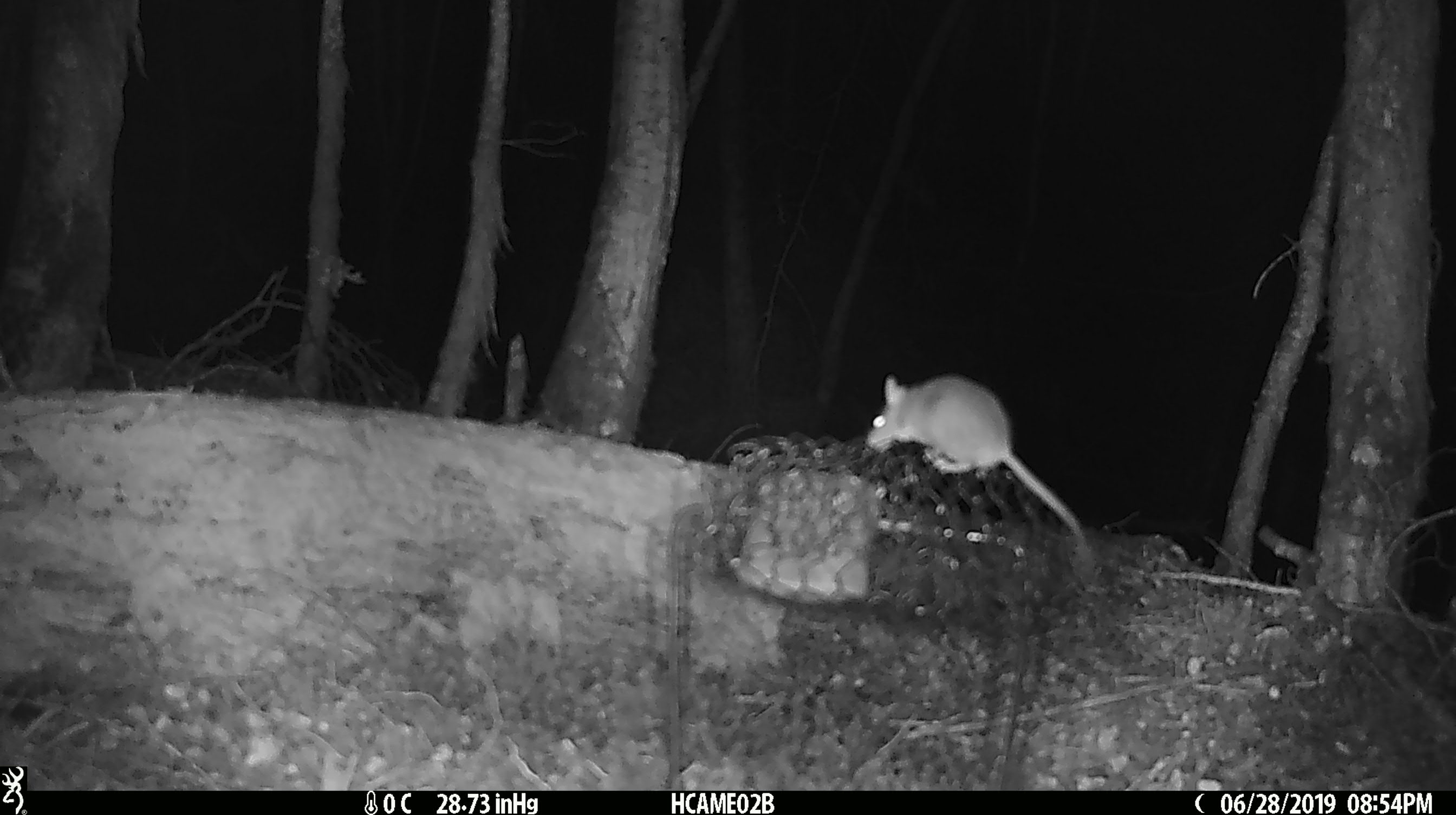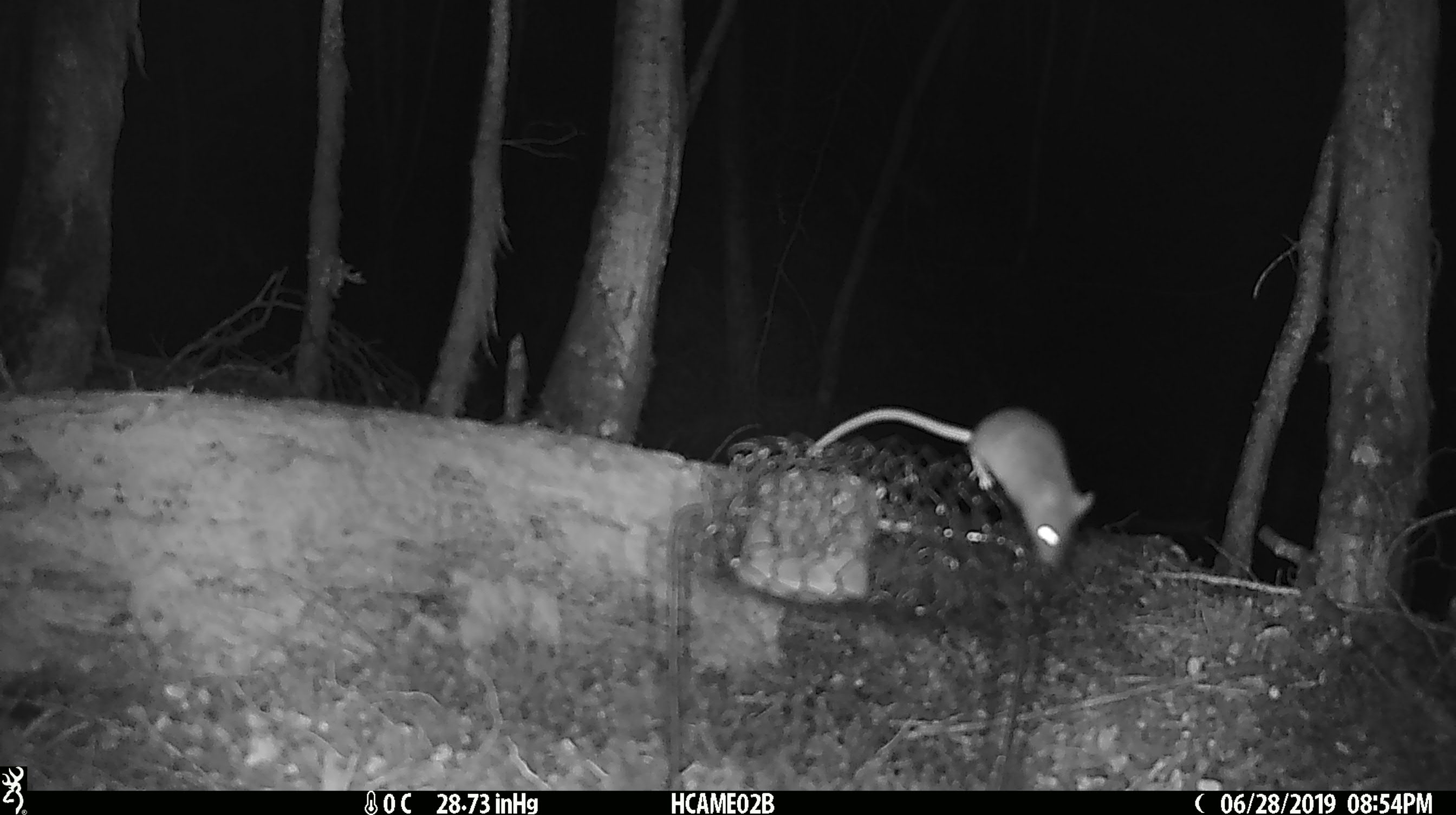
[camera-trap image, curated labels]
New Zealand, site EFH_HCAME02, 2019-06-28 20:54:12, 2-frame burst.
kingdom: Animalia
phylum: Chordata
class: Mammalia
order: Rodentia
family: Muridae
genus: Mus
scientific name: Mus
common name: mouse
Mouse (Mus).